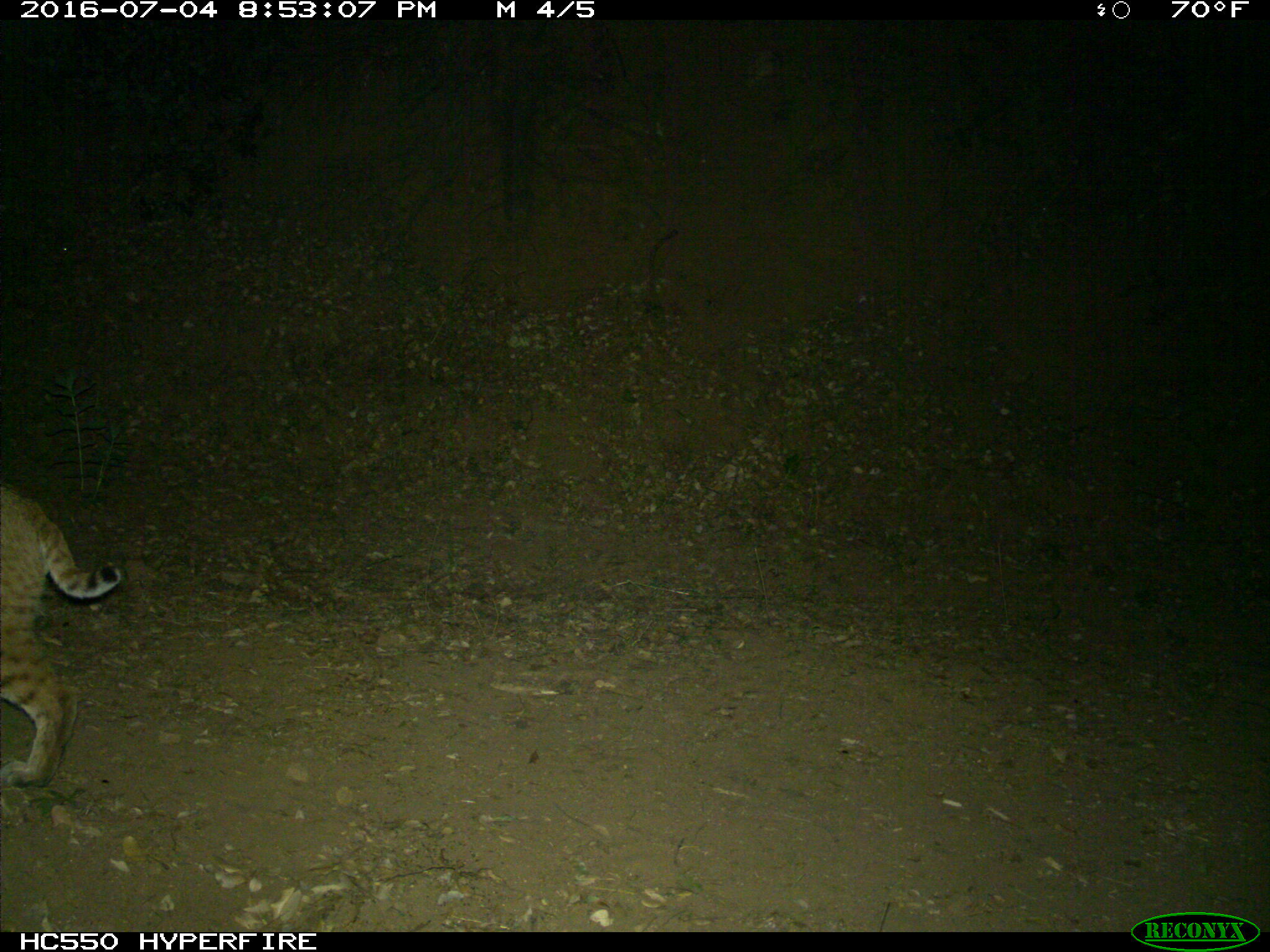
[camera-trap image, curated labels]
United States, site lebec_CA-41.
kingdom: Animalia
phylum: Chordata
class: Mammalia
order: Carnivora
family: Felidae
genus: Lynx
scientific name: Lynx rufus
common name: bobcat